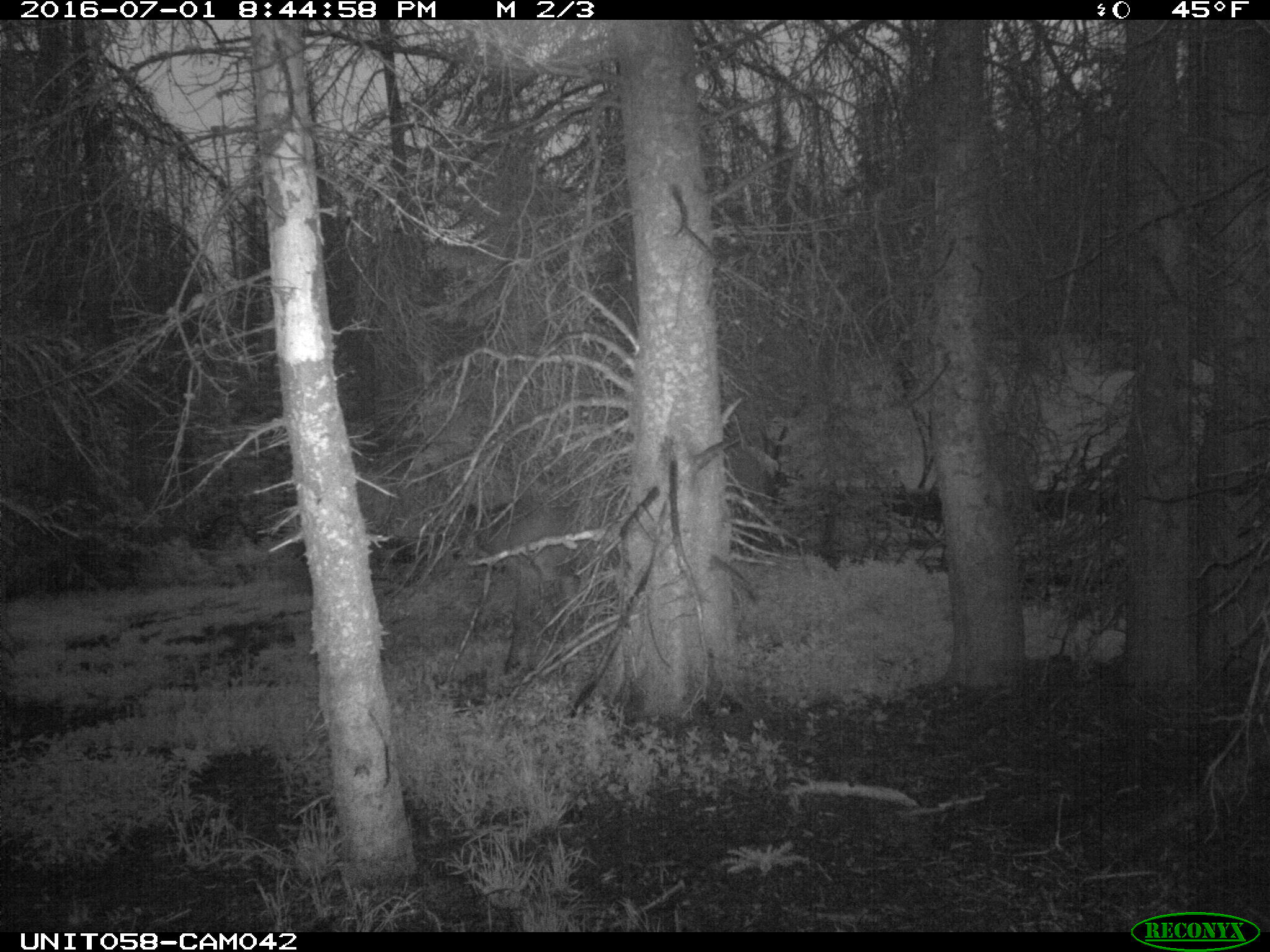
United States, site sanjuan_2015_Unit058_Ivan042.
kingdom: Animalia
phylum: Chordata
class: Mammalia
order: Artiodactyla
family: Cervidae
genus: Cervus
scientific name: Cervus elaphus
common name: red deer